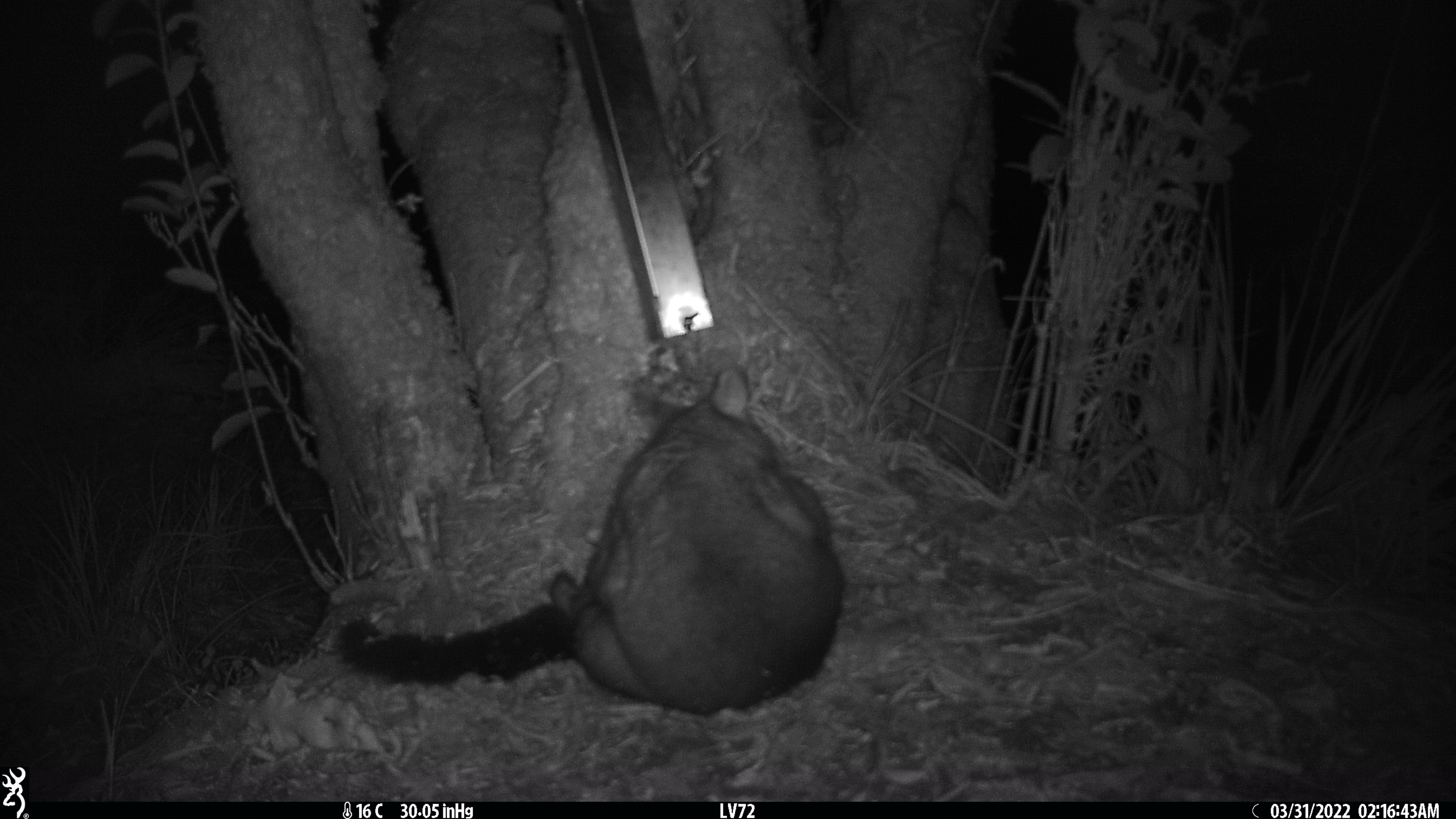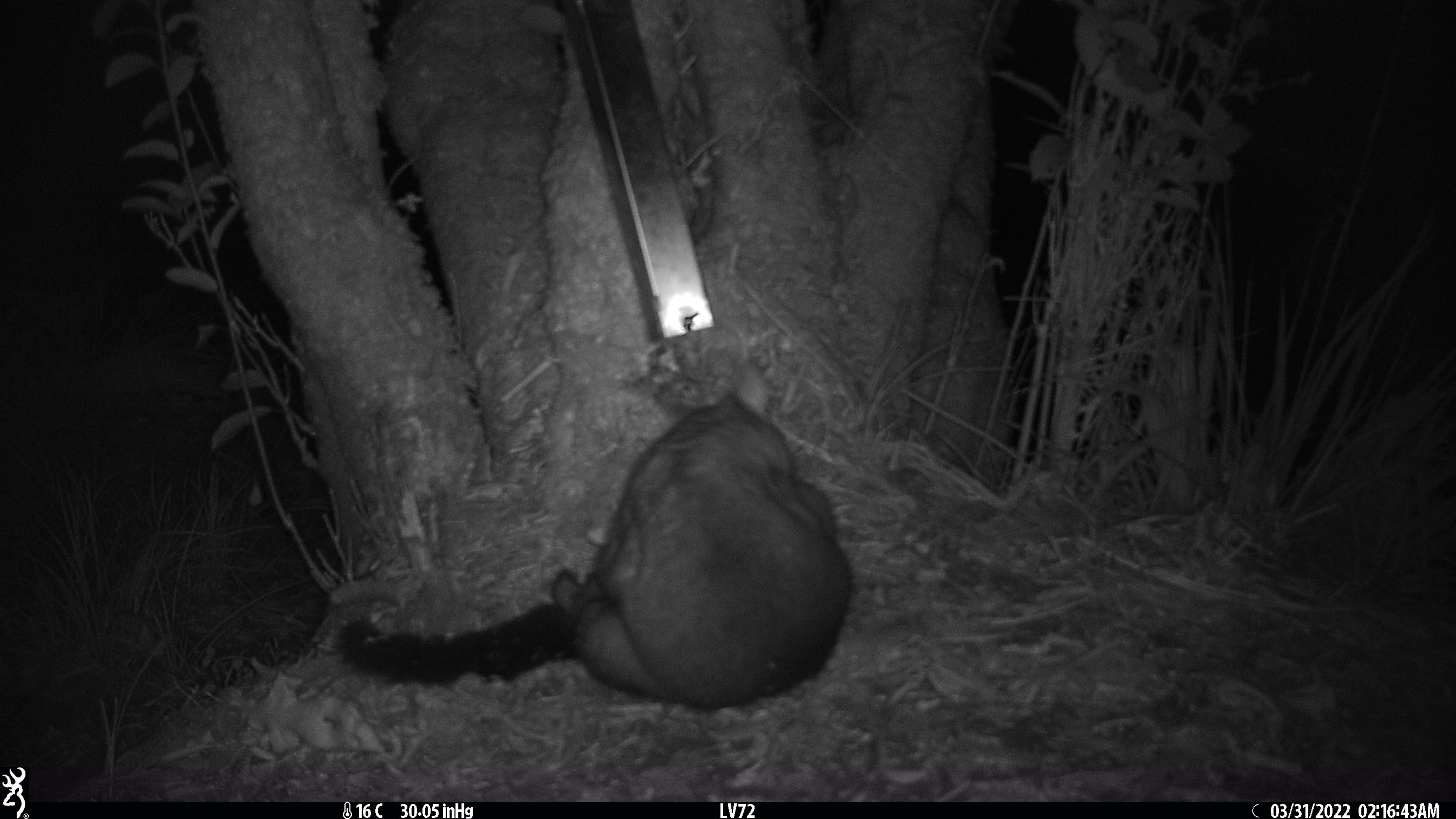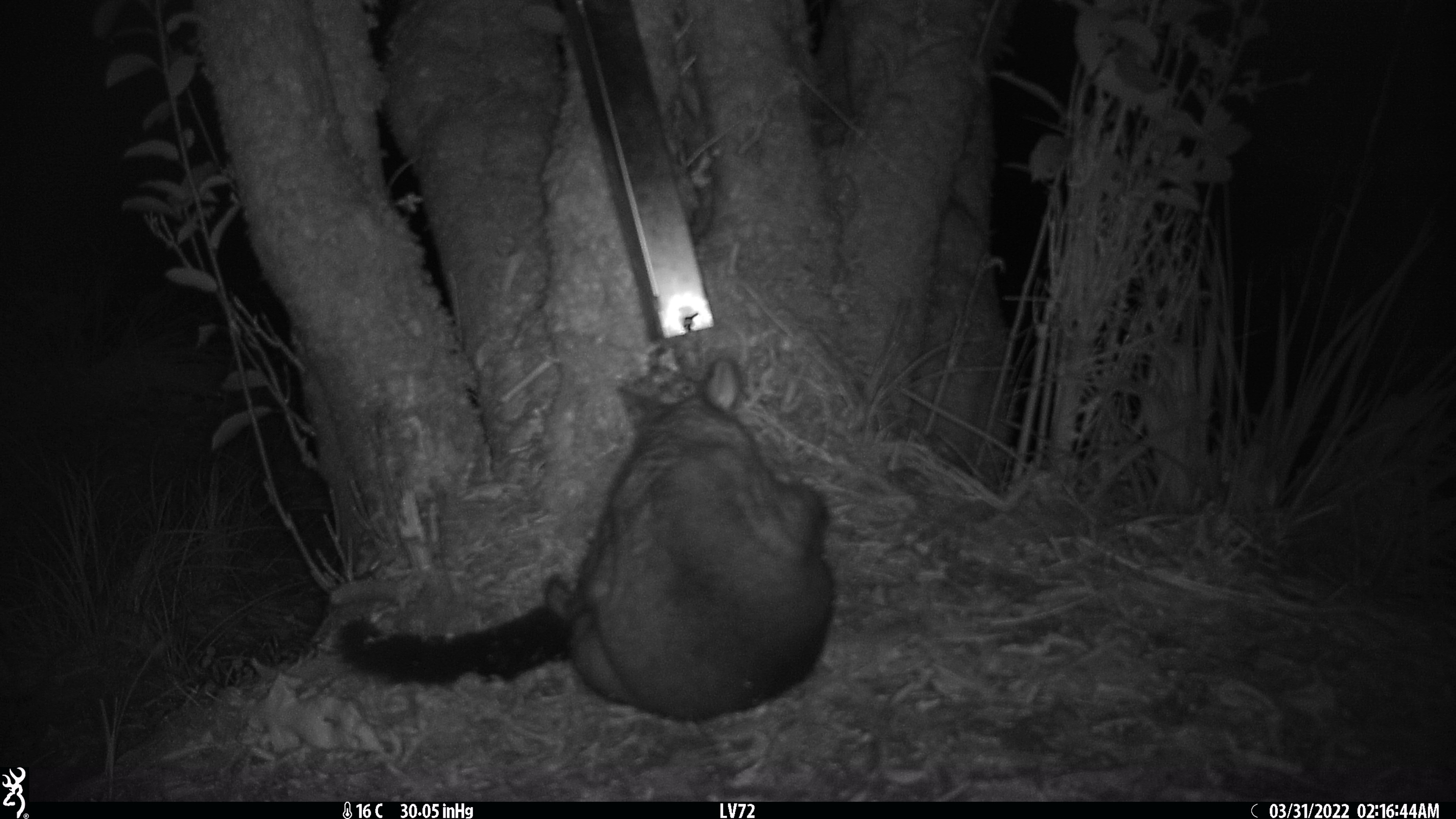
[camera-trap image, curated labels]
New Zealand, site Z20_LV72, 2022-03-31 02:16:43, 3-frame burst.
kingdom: Animalia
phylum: Chordata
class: Mammalia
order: Diprotodontia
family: Phalangeridae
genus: Trichosurus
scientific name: Trichosurus vulpecula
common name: common brushtail possum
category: possum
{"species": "possum (common brushtail possum) (Trichosurus vulpecula)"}